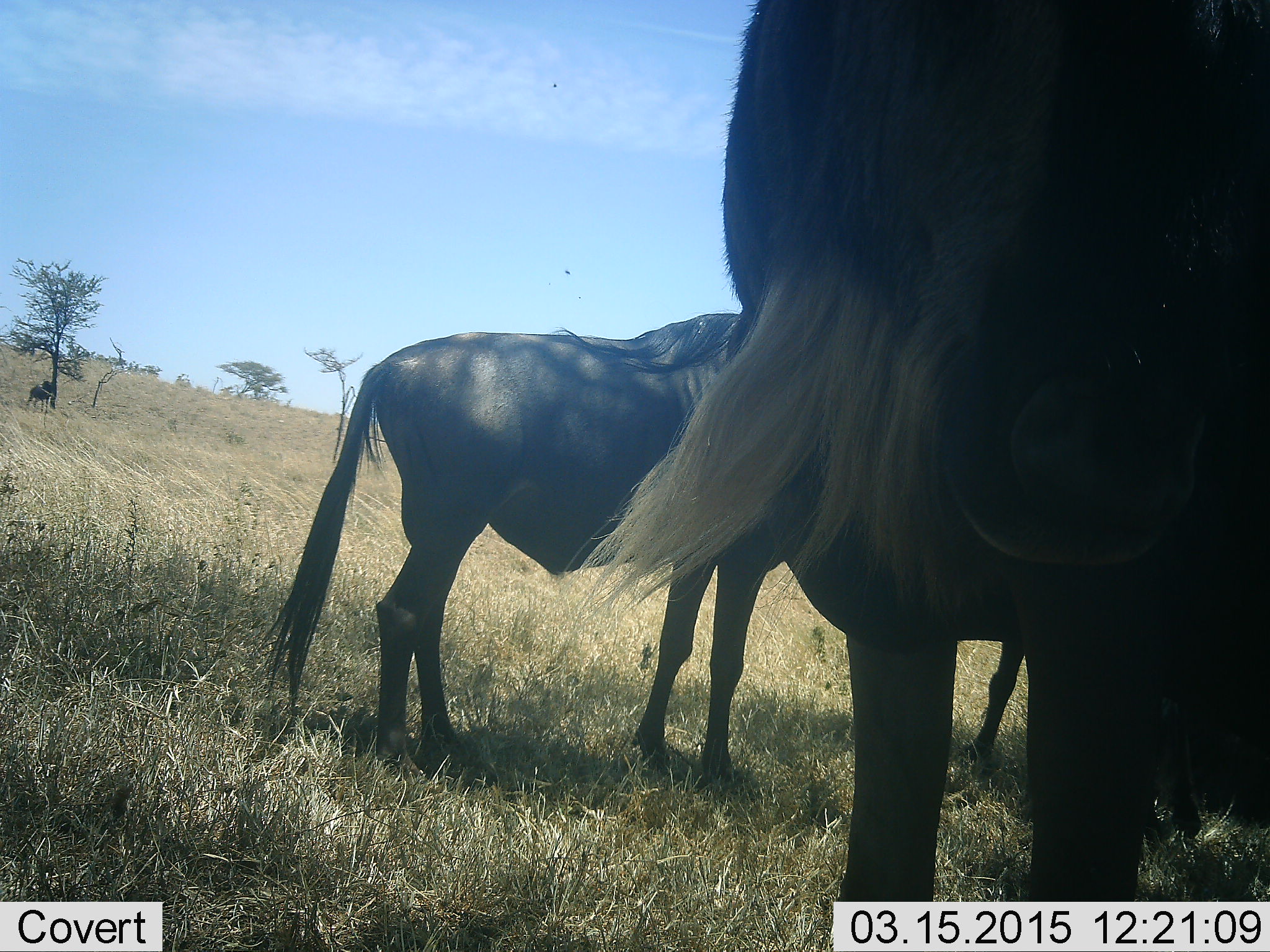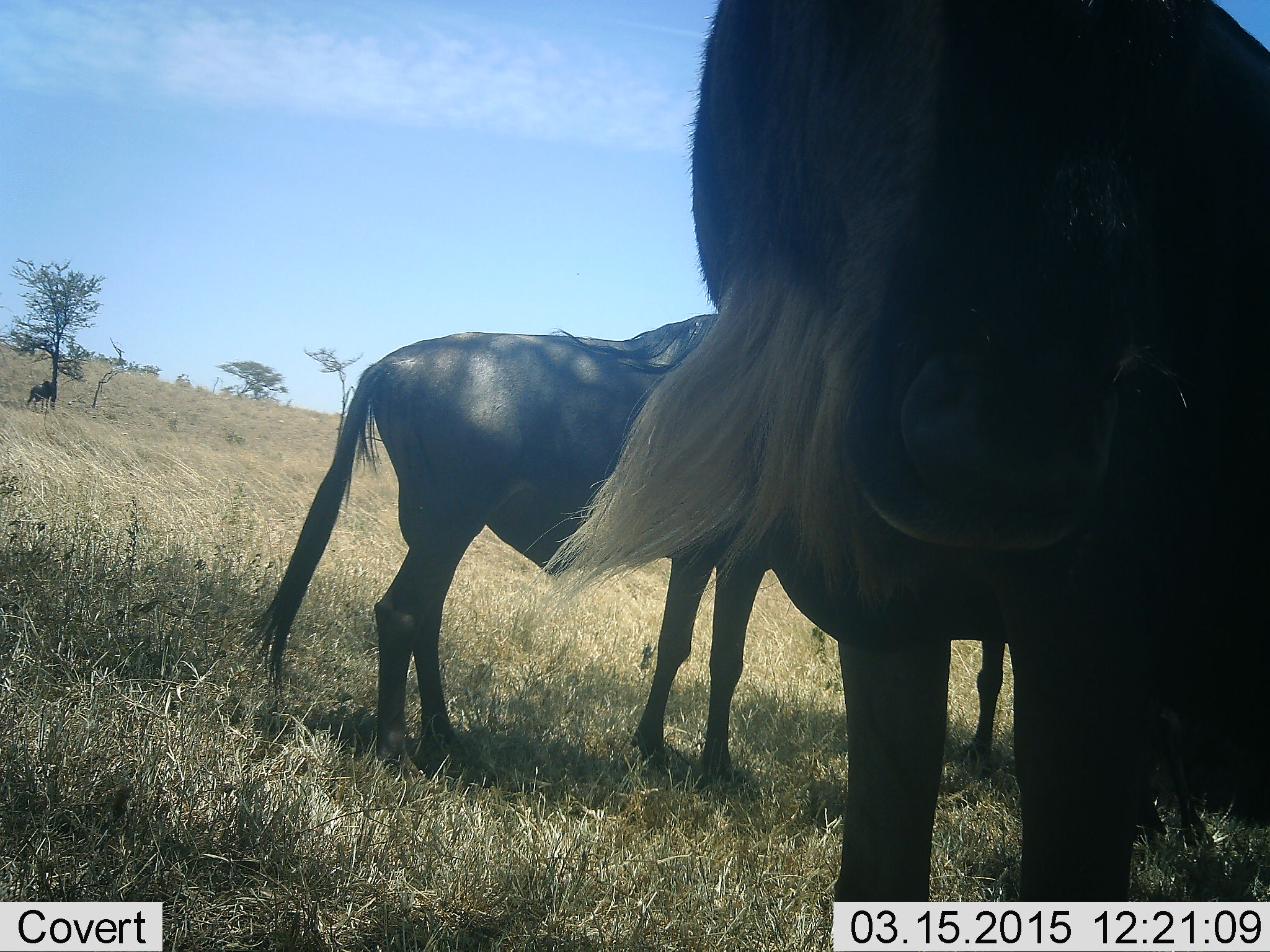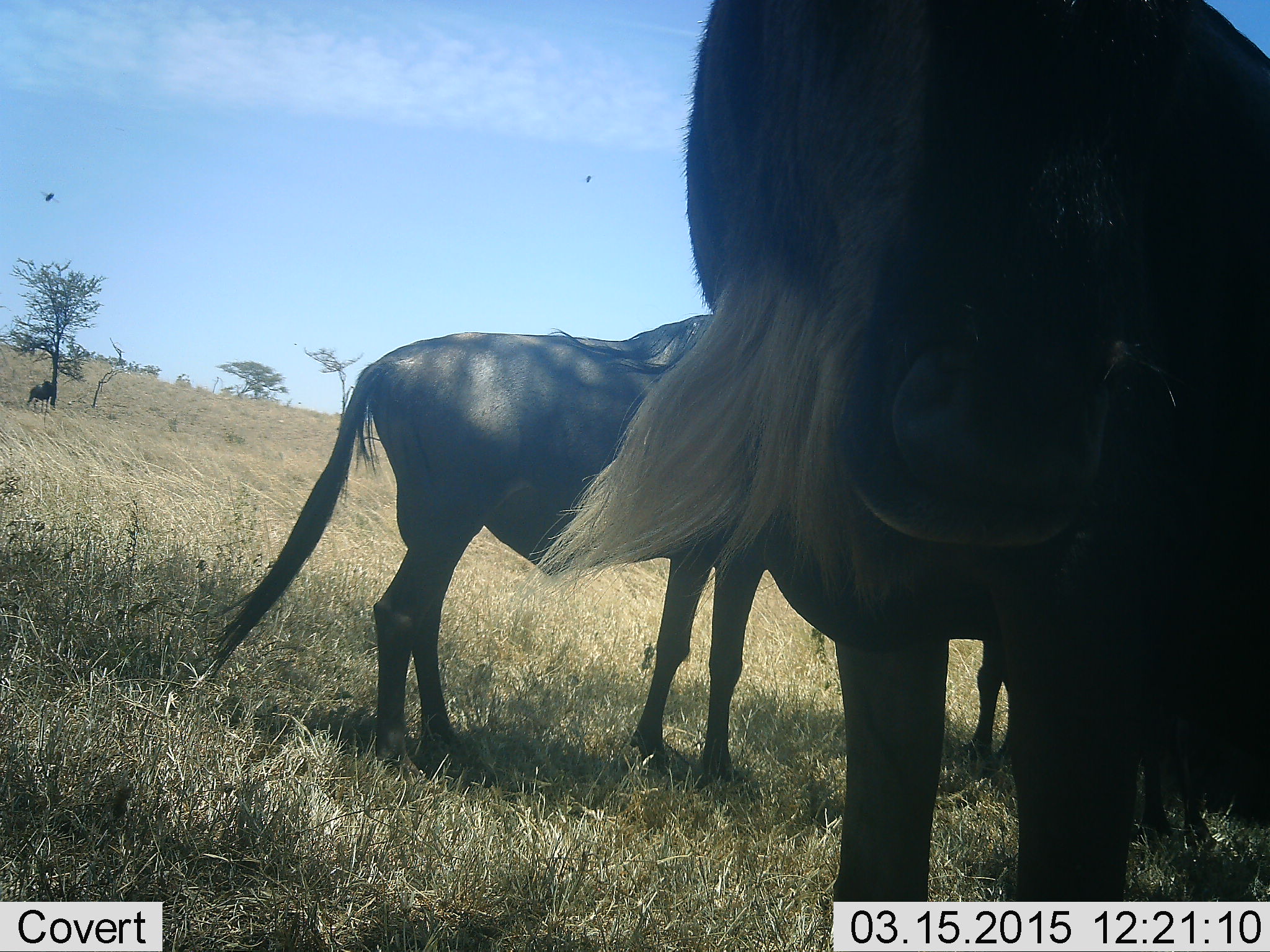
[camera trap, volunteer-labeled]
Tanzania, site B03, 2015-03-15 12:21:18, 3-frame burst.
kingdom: Animalia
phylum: Chordata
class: Mammalia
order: Artiodactyla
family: Bovidae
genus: Connochaetes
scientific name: Connochaetes taurinus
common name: blue wildebeest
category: wildebeest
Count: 3.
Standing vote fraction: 92%.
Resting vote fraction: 0%.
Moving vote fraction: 8%.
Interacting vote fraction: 8%.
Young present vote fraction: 8%.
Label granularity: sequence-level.